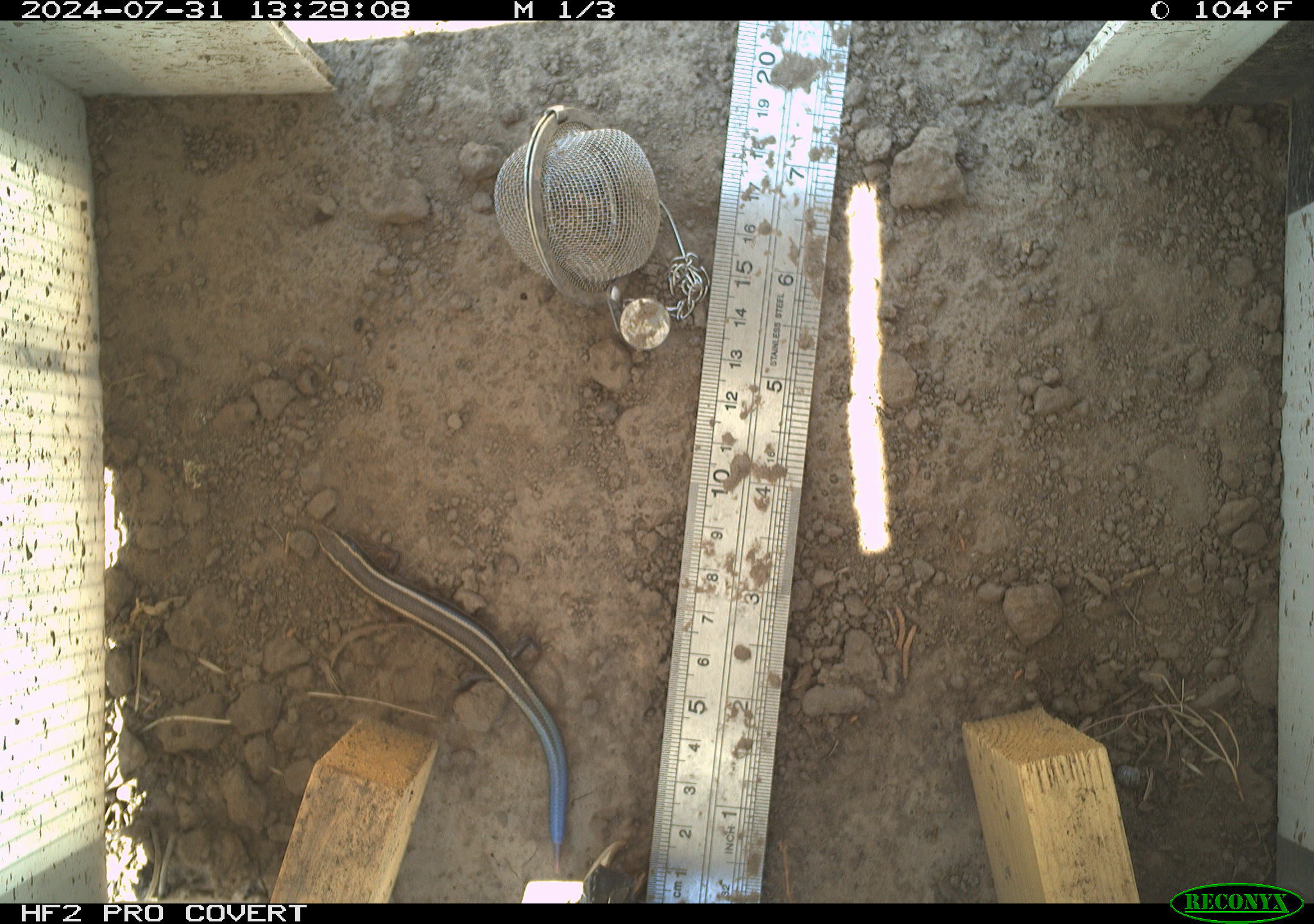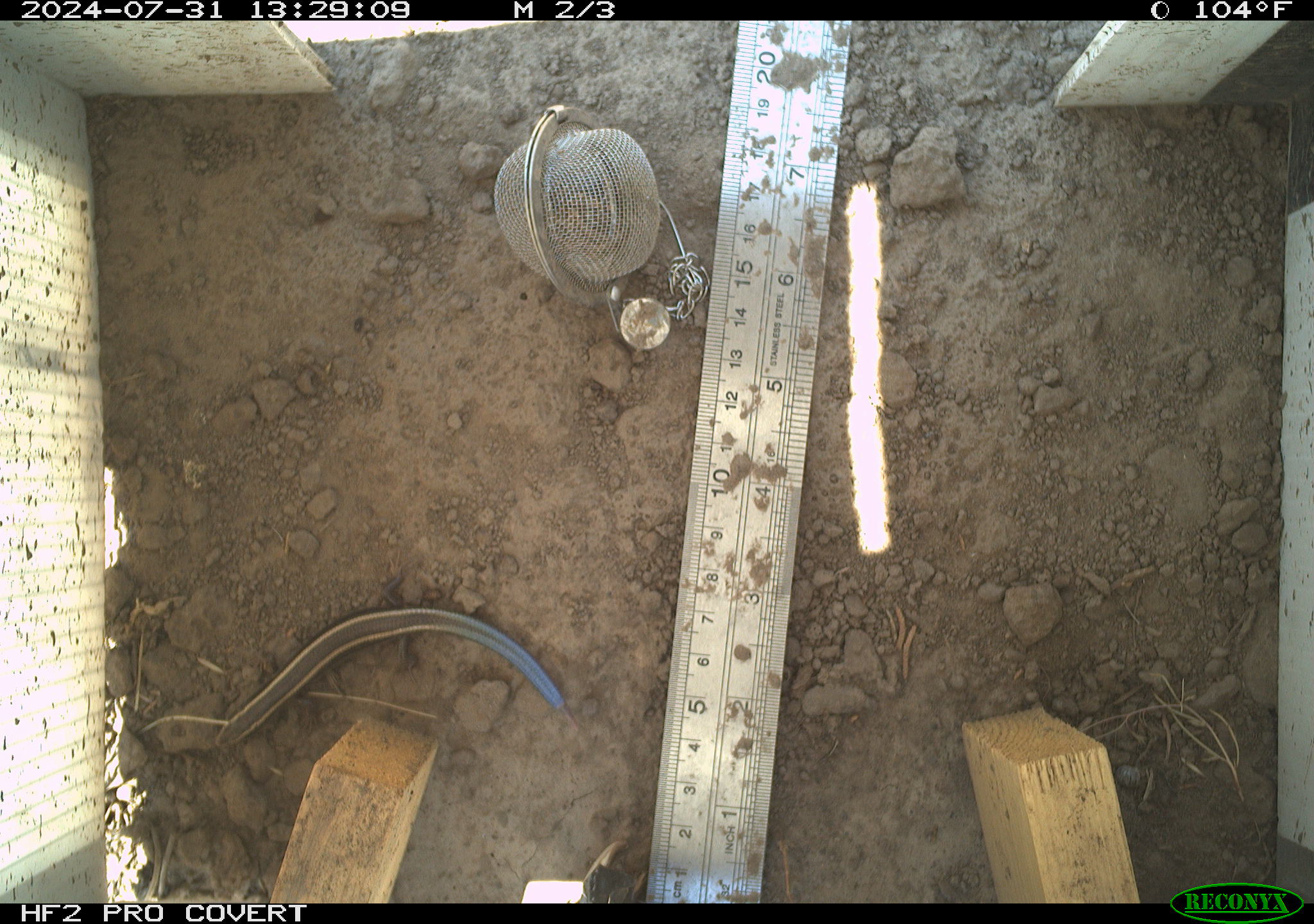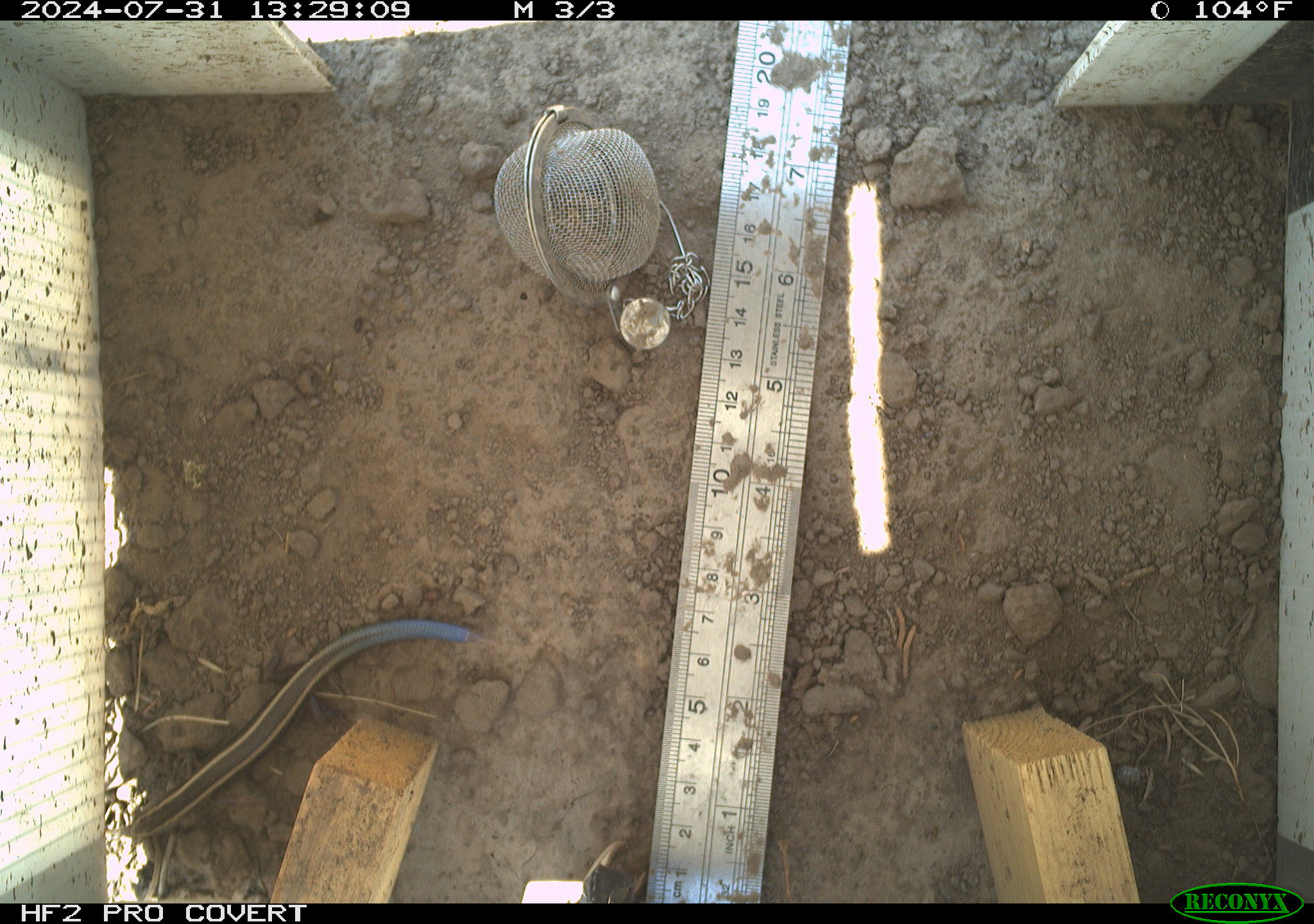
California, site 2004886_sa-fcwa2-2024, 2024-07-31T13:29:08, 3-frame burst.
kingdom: Animalia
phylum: Chordata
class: Reptilia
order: Squamata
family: Scincidae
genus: Plestiodon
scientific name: Plestiodon skiltonianus skiltonianus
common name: skilton's skink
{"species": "skilton's skink (Plestiodon skiltonianus skiltonianus)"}